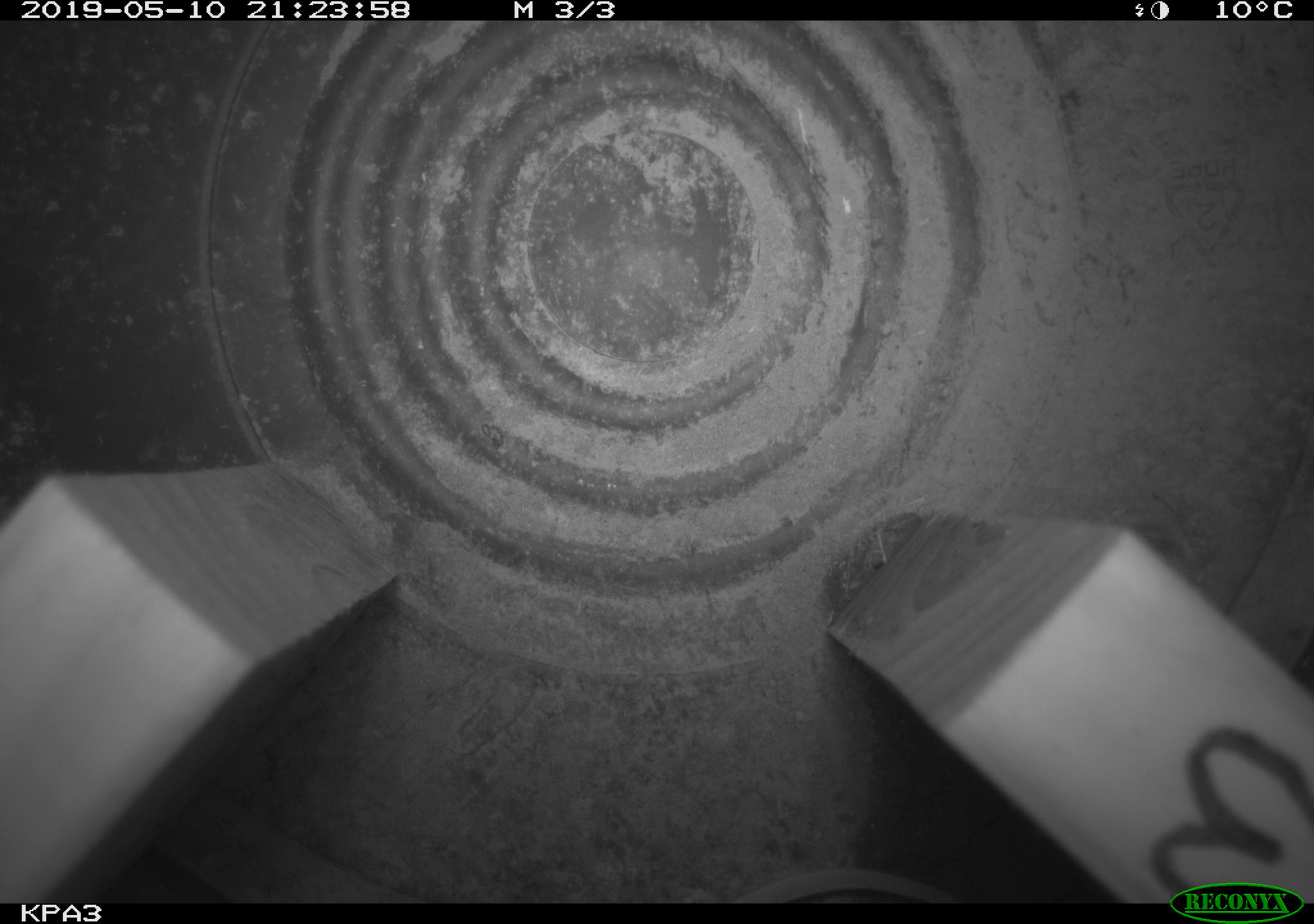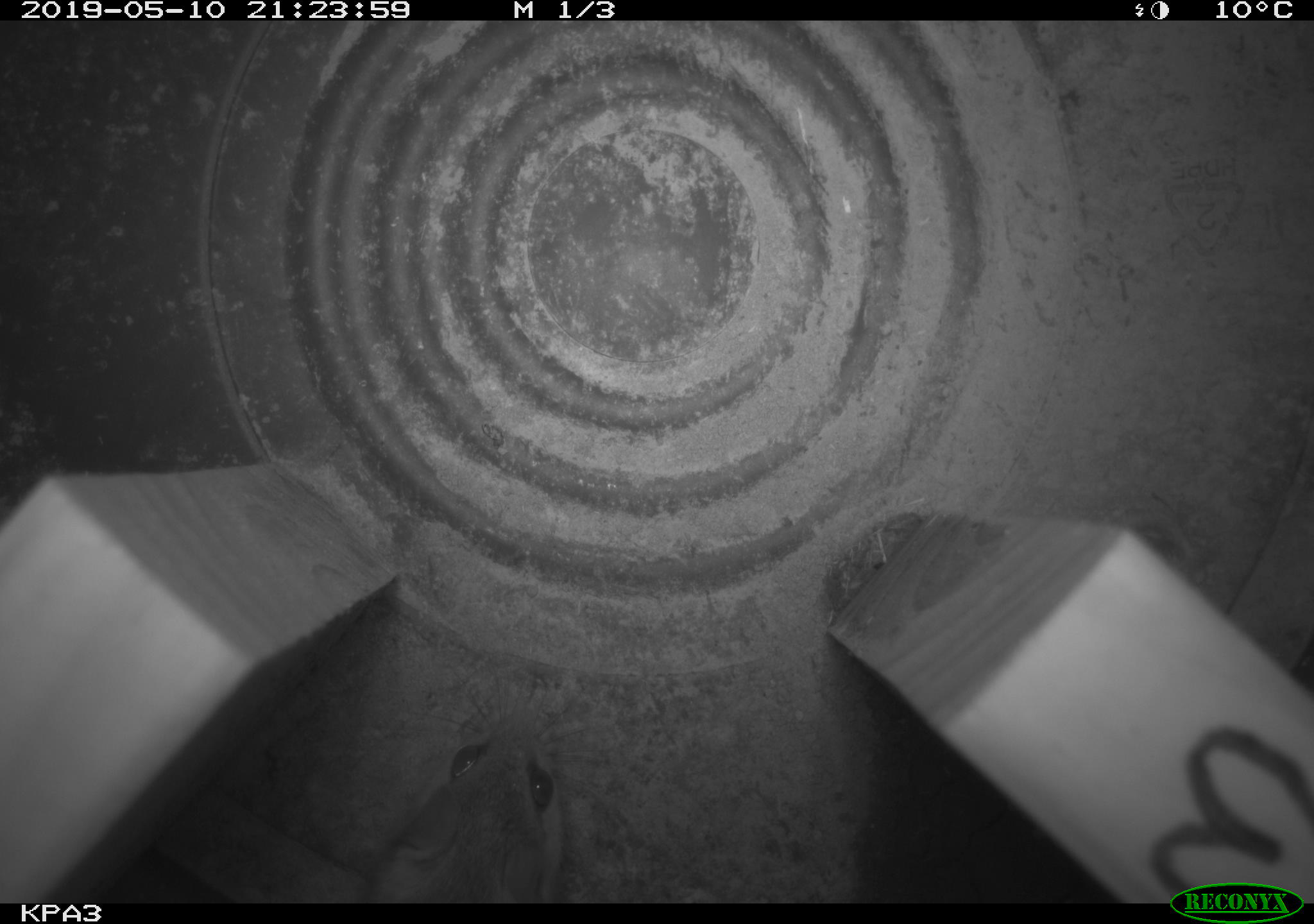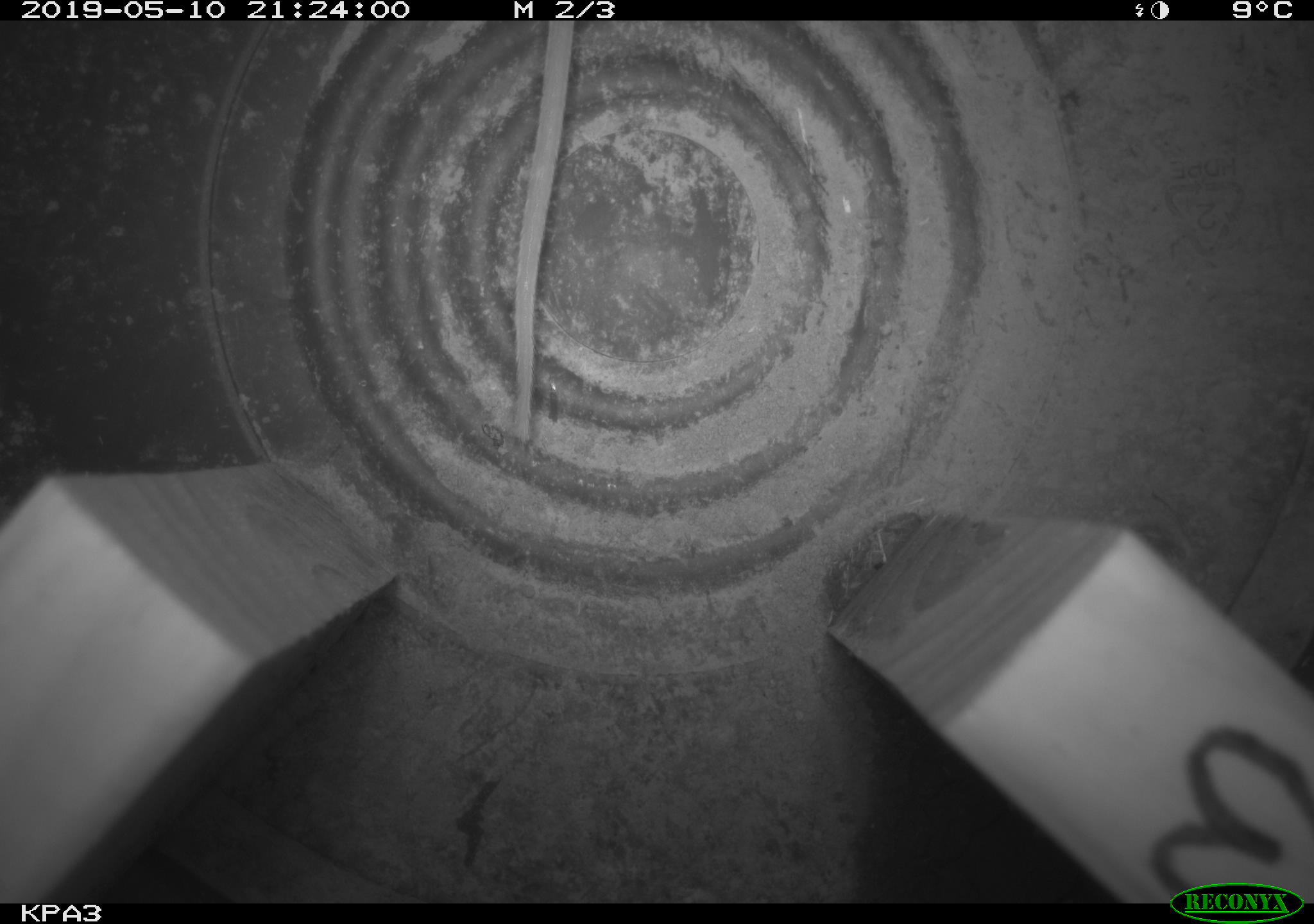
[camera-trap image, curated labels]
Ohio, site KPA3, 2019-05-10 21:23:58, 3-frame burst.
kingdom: Animalia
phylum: Chordata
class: Mammalia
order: Rodentia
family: Cricetidae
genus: Peromyscus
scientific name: Peromyscus leucopus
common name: white-footed mouse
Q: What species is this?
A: White-footed mouse (Peromyscus leucopus).